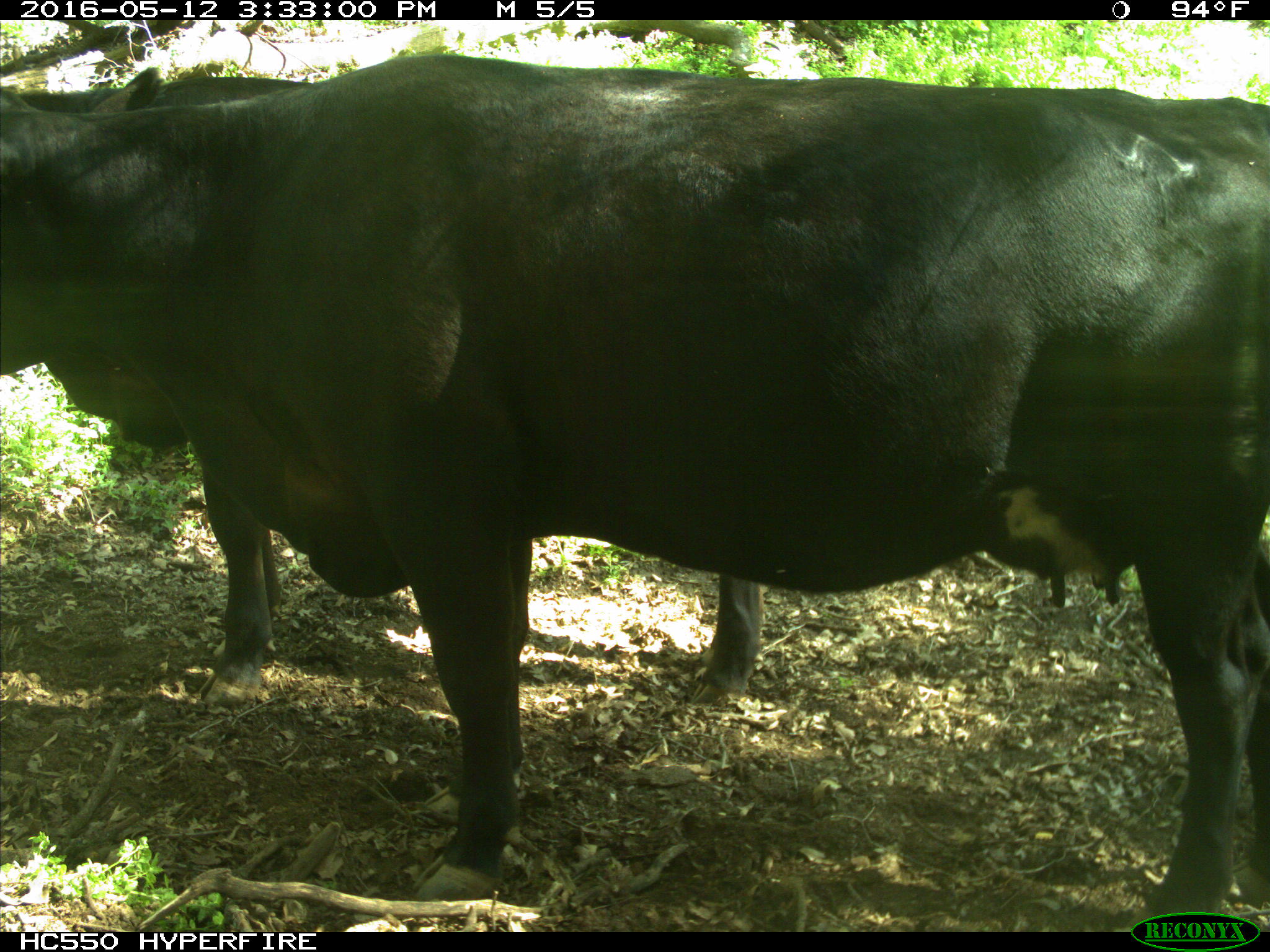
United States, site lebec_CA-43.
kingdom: Animalia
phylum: Chordata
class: Mammalia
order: Artiodactyla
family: Bovidae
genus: Bos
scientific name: Bos taurus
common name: domestic cow